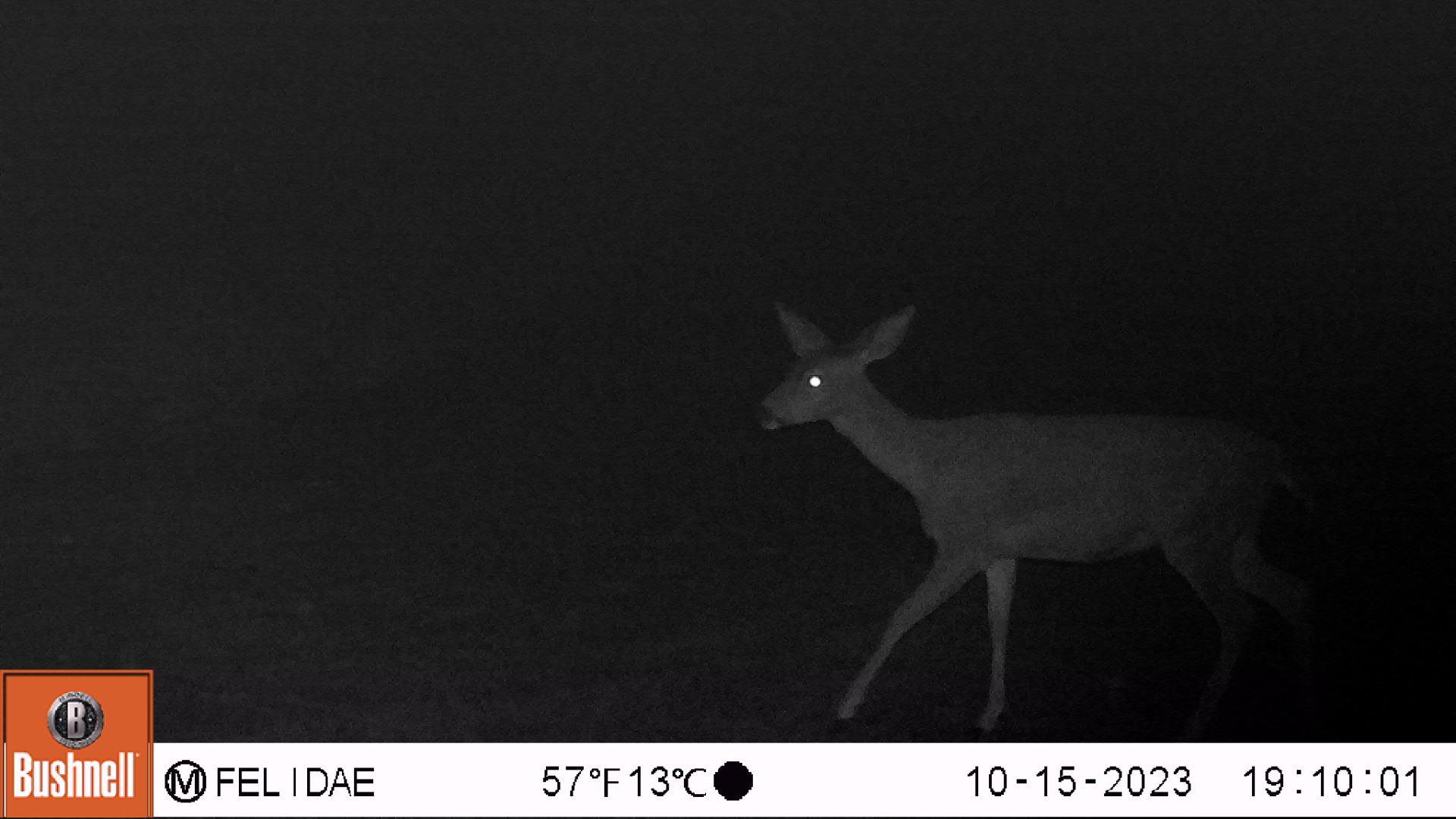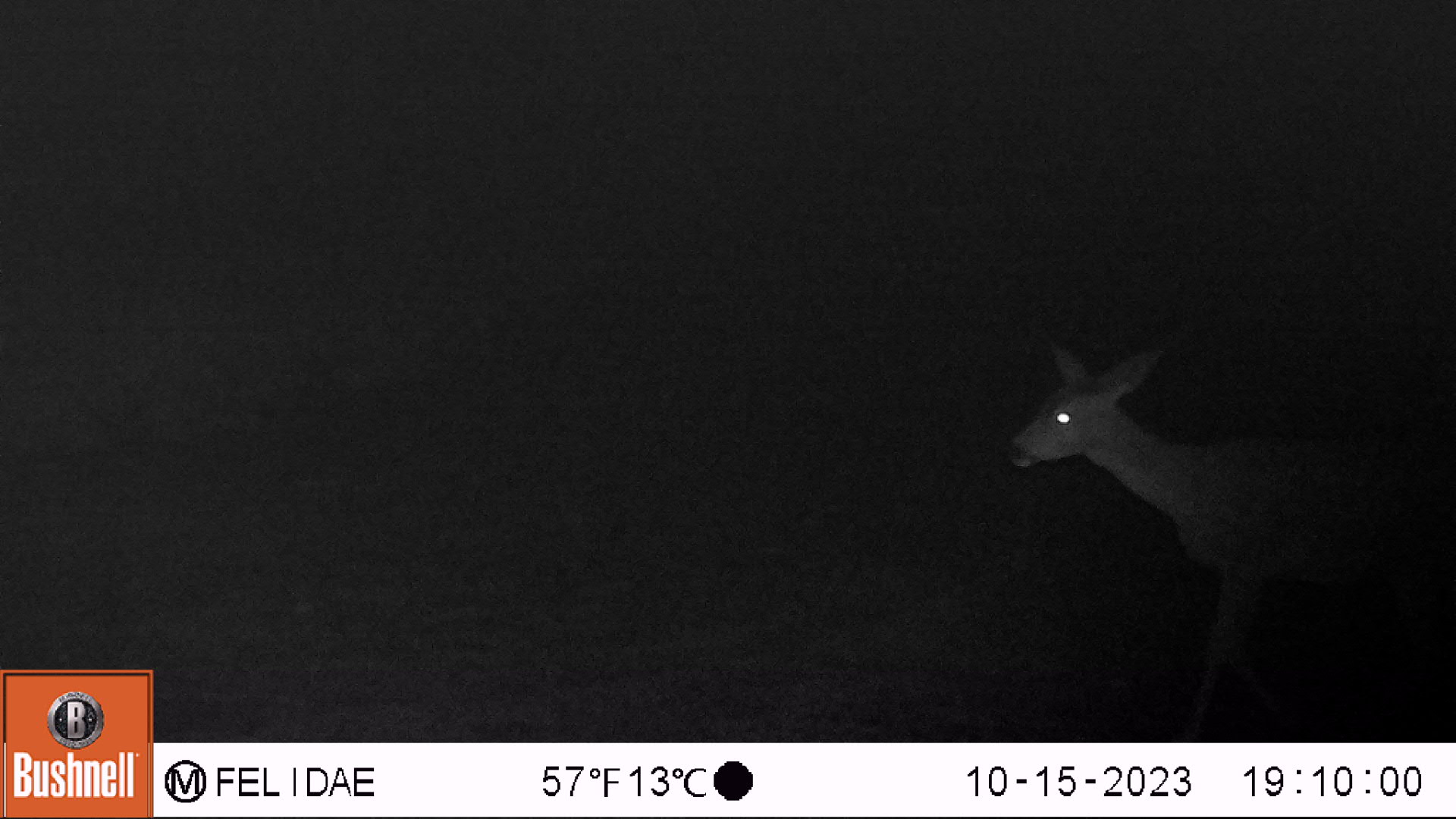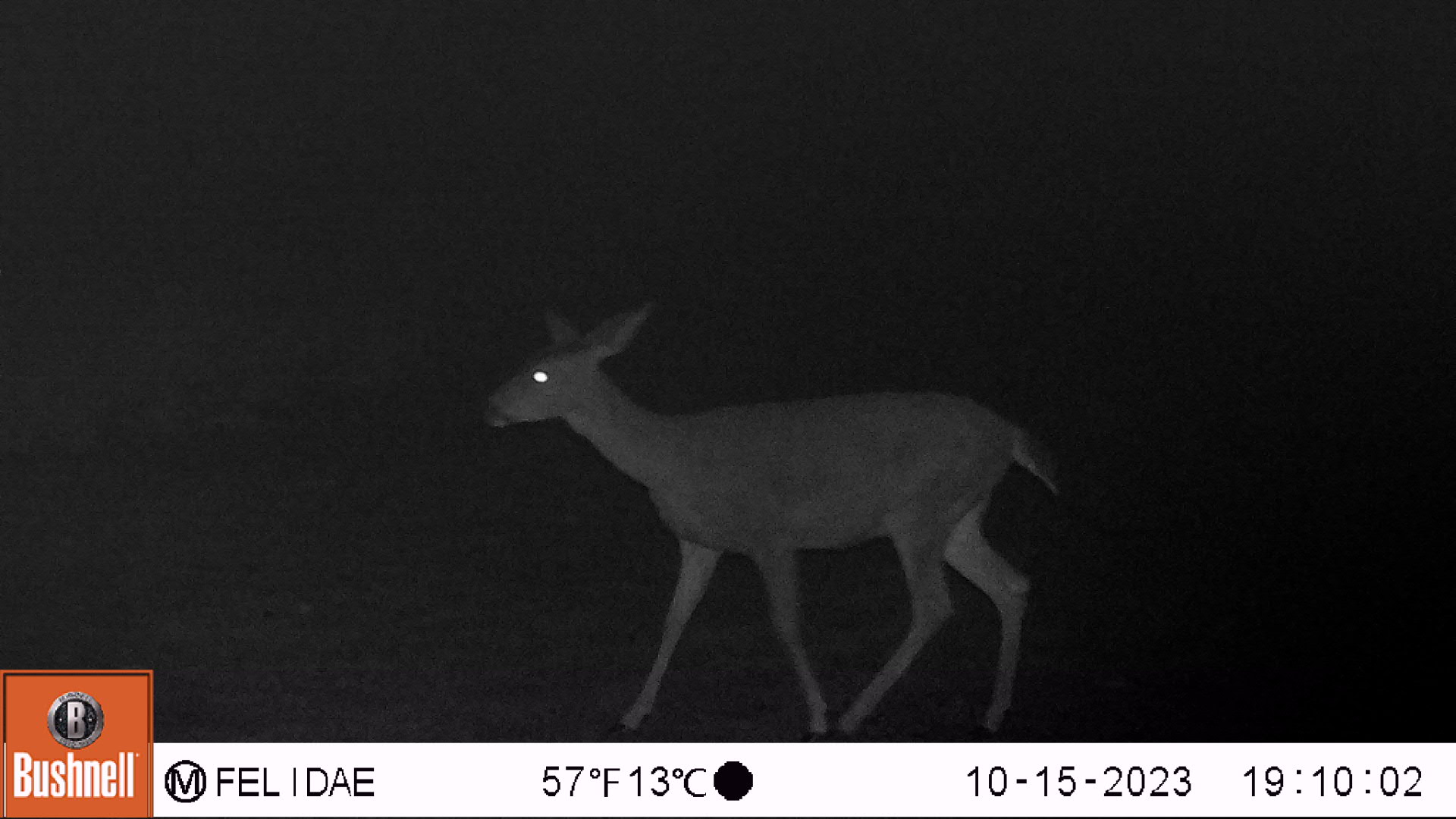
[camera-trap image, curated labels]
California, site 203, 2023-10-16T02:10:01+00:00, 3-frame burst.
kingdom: Animalia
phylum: Chordata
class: Mammalia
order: Artiodactyla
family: Cervidae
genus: Odocoileus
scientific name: Odocoileus hemionus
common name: mule deer